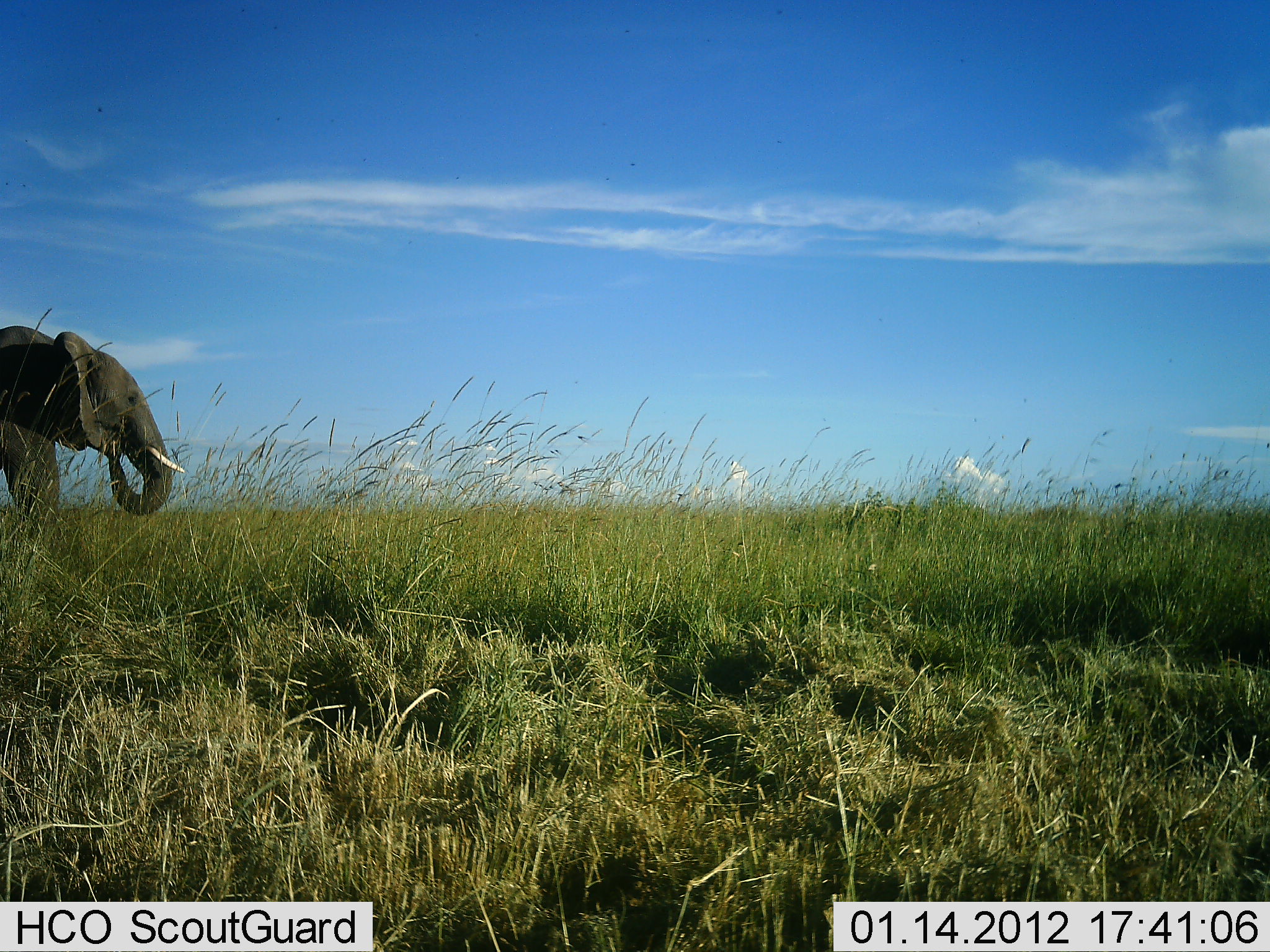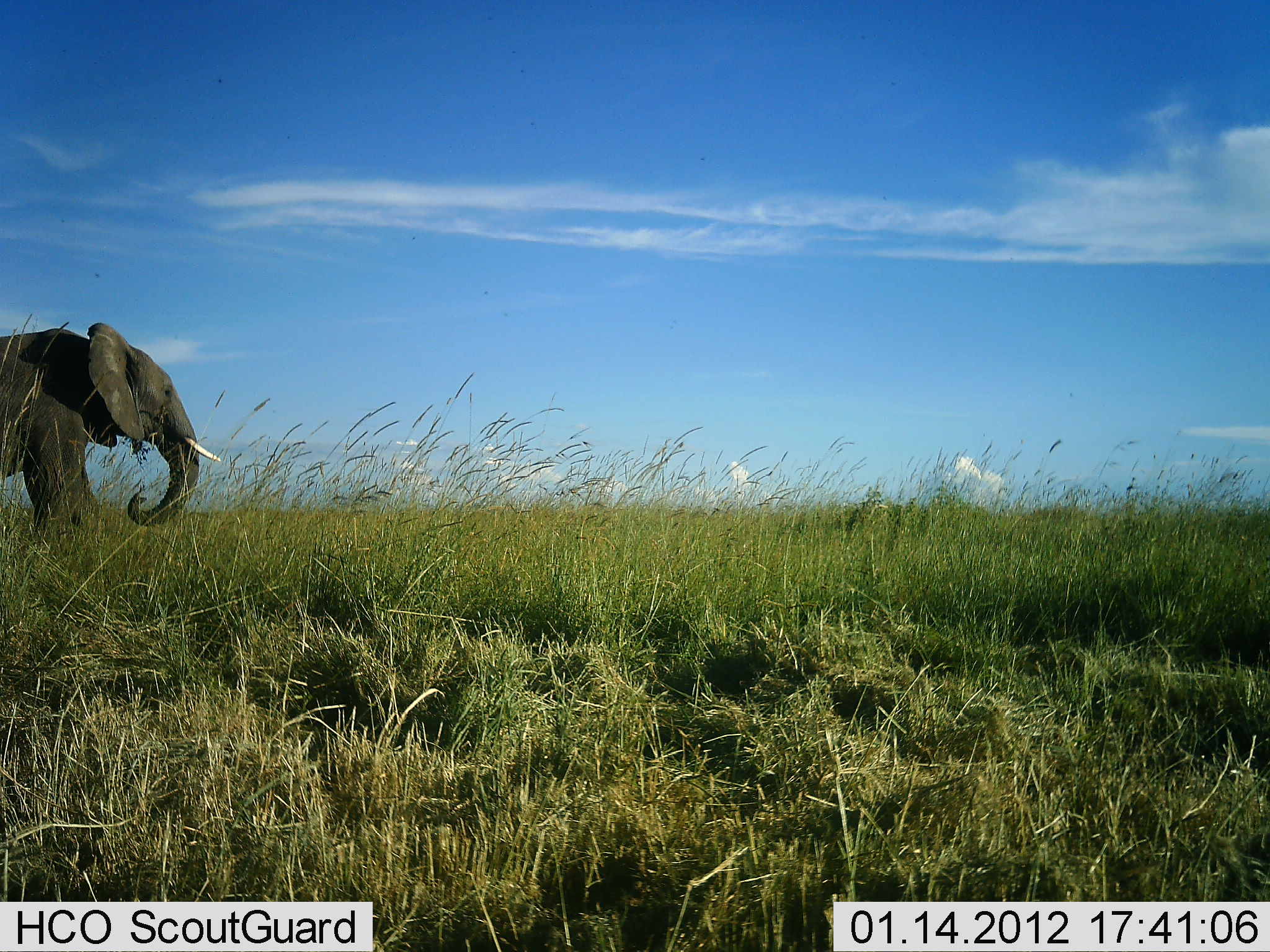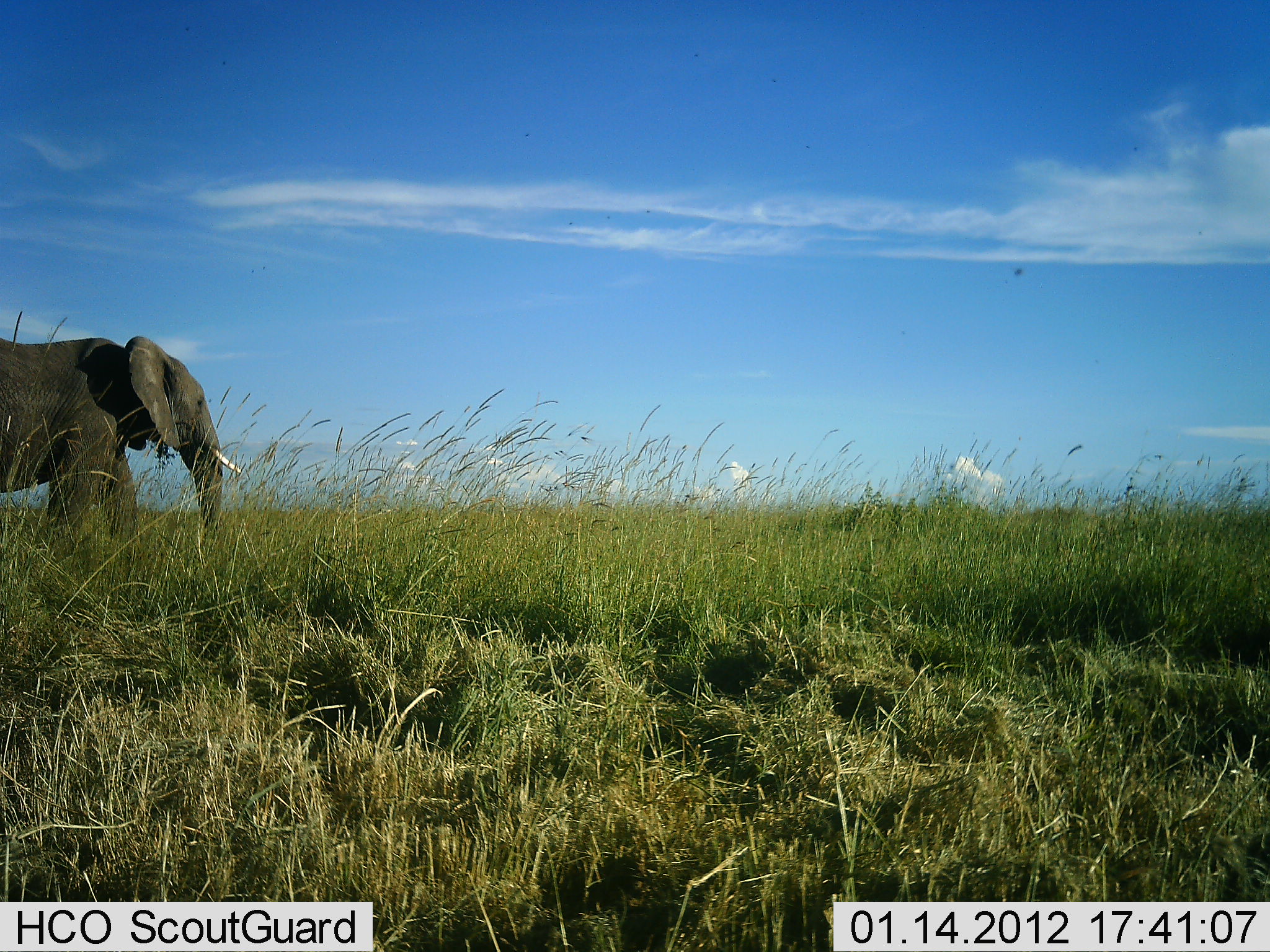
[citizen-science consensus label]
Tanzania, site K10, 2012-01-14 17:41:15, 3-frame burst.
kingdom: Animalia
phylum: Chordata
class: Mammalia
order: Proboscidea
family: Elephantidae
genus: Loxodonta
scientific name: Loxodonta africana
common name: african bush elephant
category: elephant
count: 1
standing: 8%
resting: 0%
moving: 83%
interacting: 0%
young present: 0%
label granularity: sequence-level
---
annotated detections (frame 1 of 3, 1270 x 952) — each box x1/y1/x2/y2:
animal: 0/323/187/530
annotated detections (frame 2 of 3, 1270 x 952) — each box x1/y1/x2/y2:
animal: 0/323/225/527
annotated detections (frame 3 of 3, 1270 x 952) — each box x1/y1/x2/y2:
animal: 0/335/247/556